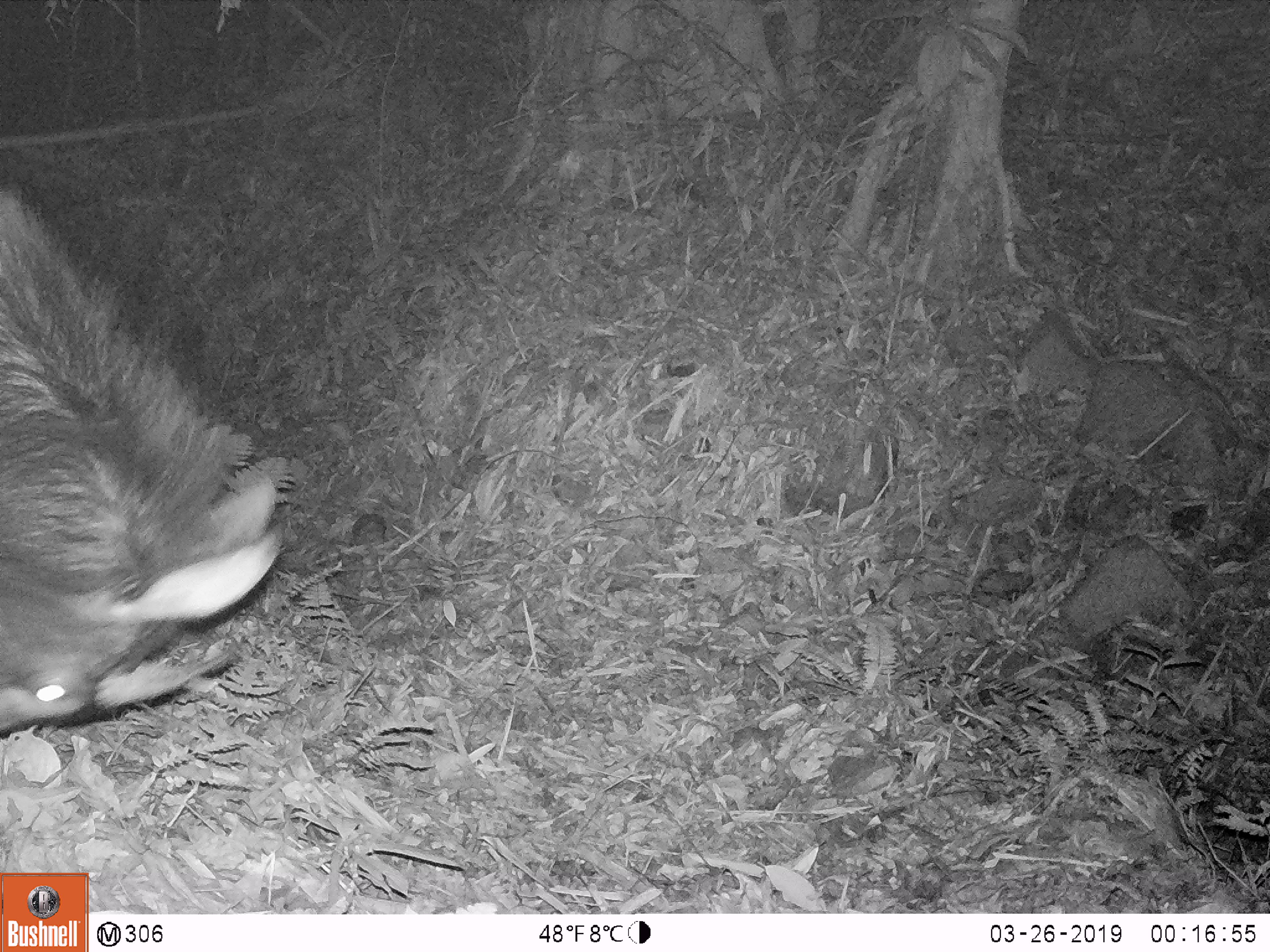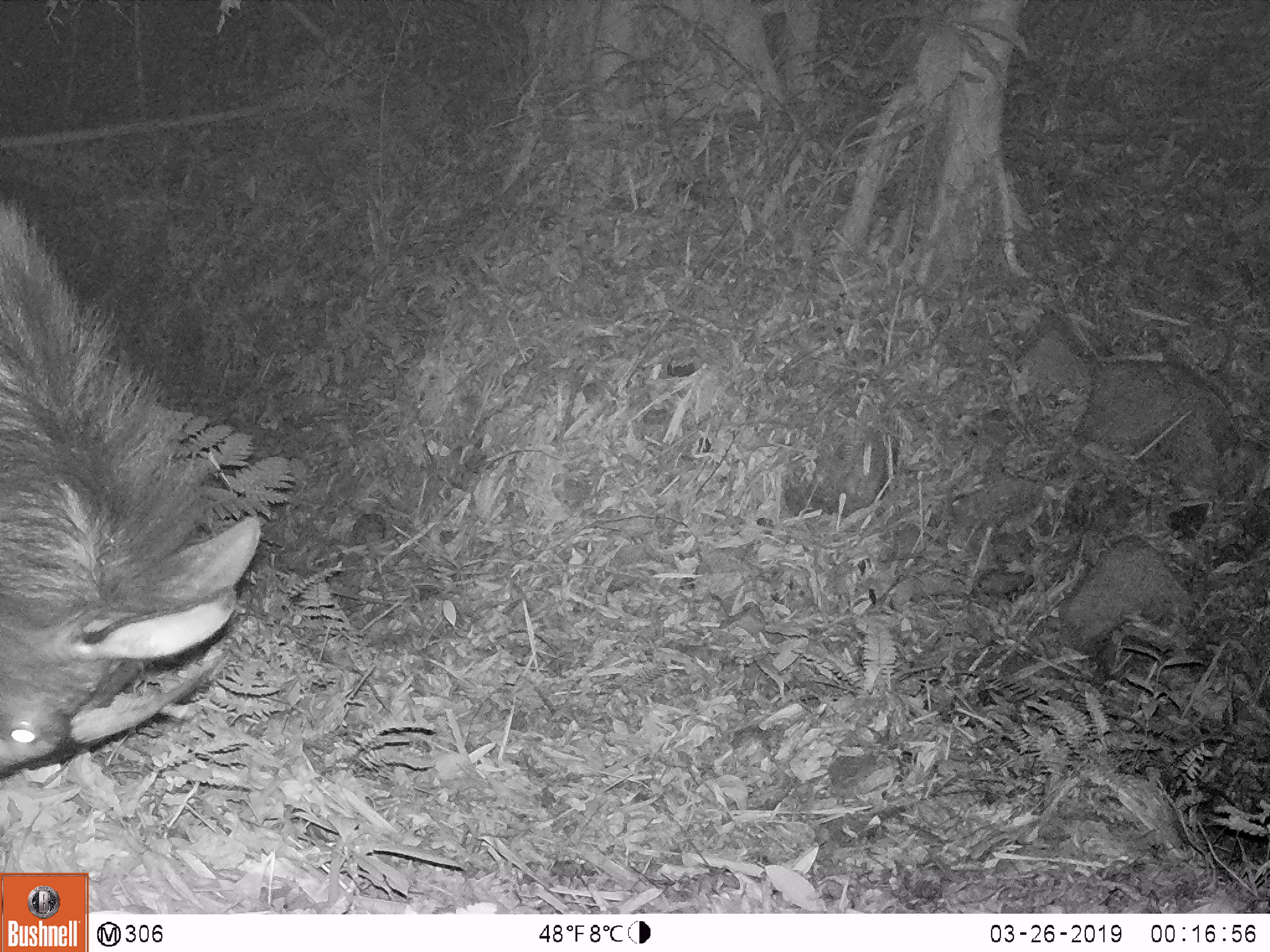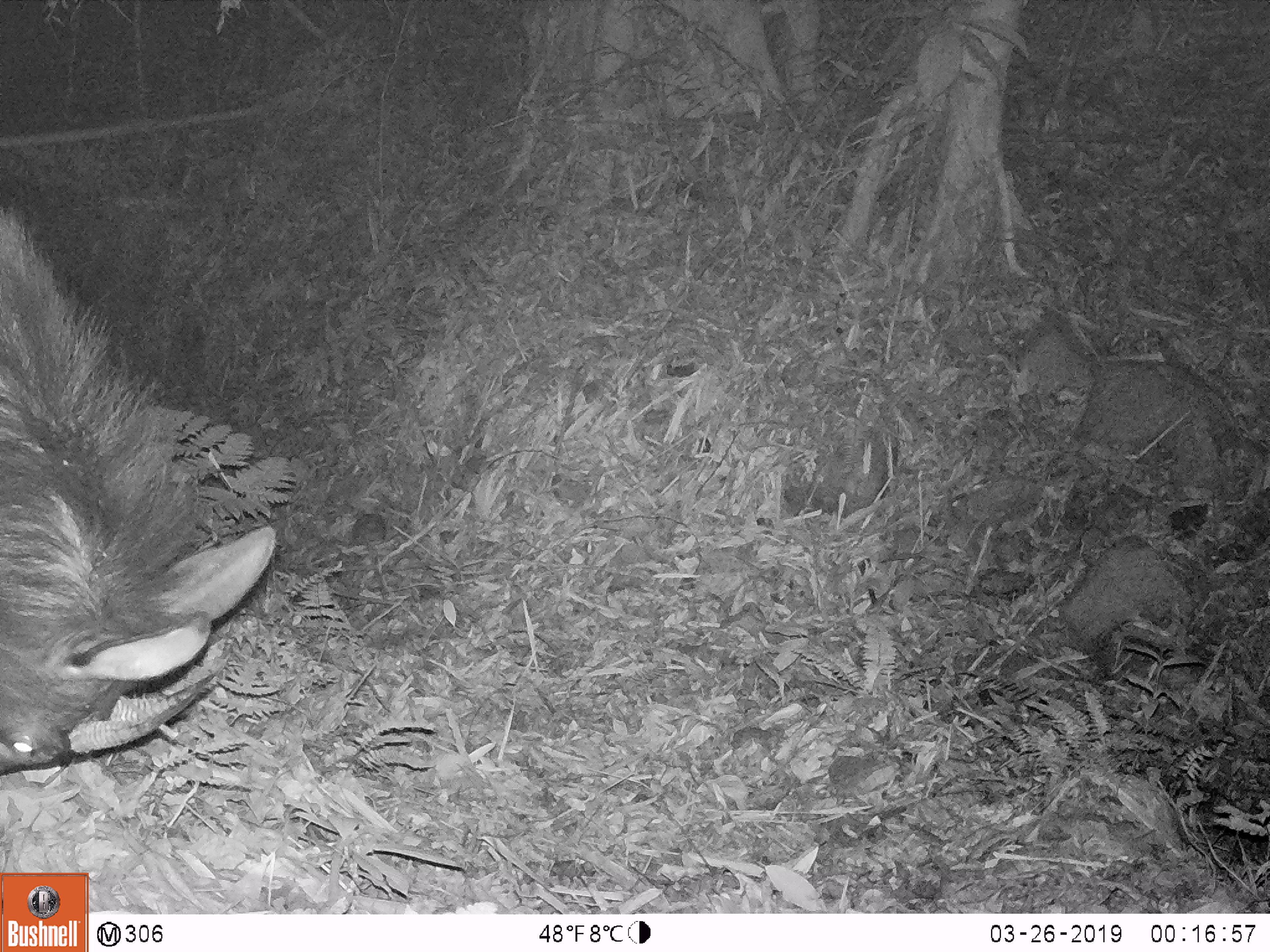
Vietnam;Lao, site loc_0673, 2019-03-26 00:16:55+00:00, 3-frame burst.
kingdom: Animalia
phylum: Chordata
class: Mammalia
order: Artiodactyla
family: Bovidae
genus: Capricornis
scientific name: Capricornis sumatraensis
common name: chinese serow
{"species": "chinese serow (Capricornis sumatraensis)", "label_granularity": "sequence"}